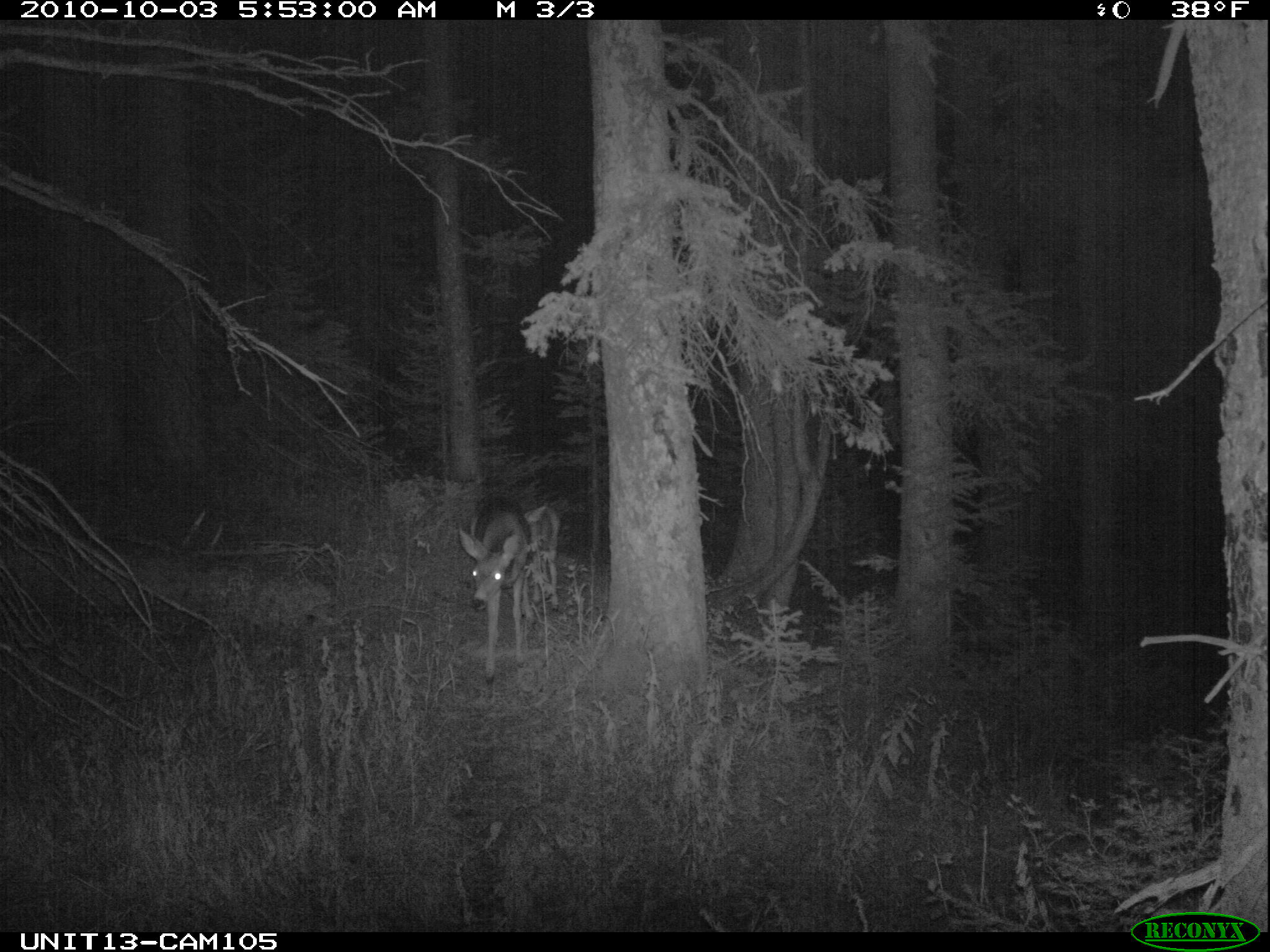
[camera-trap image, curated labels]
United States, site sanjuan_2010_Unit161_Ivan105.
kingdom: Animalia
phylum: Chordata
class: Mammalia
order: Artiodactyla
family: Cervidae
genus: Odocoileus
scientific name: Odocoileus hemionus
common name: mule deer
Odocoileus hemionus (mule deer).